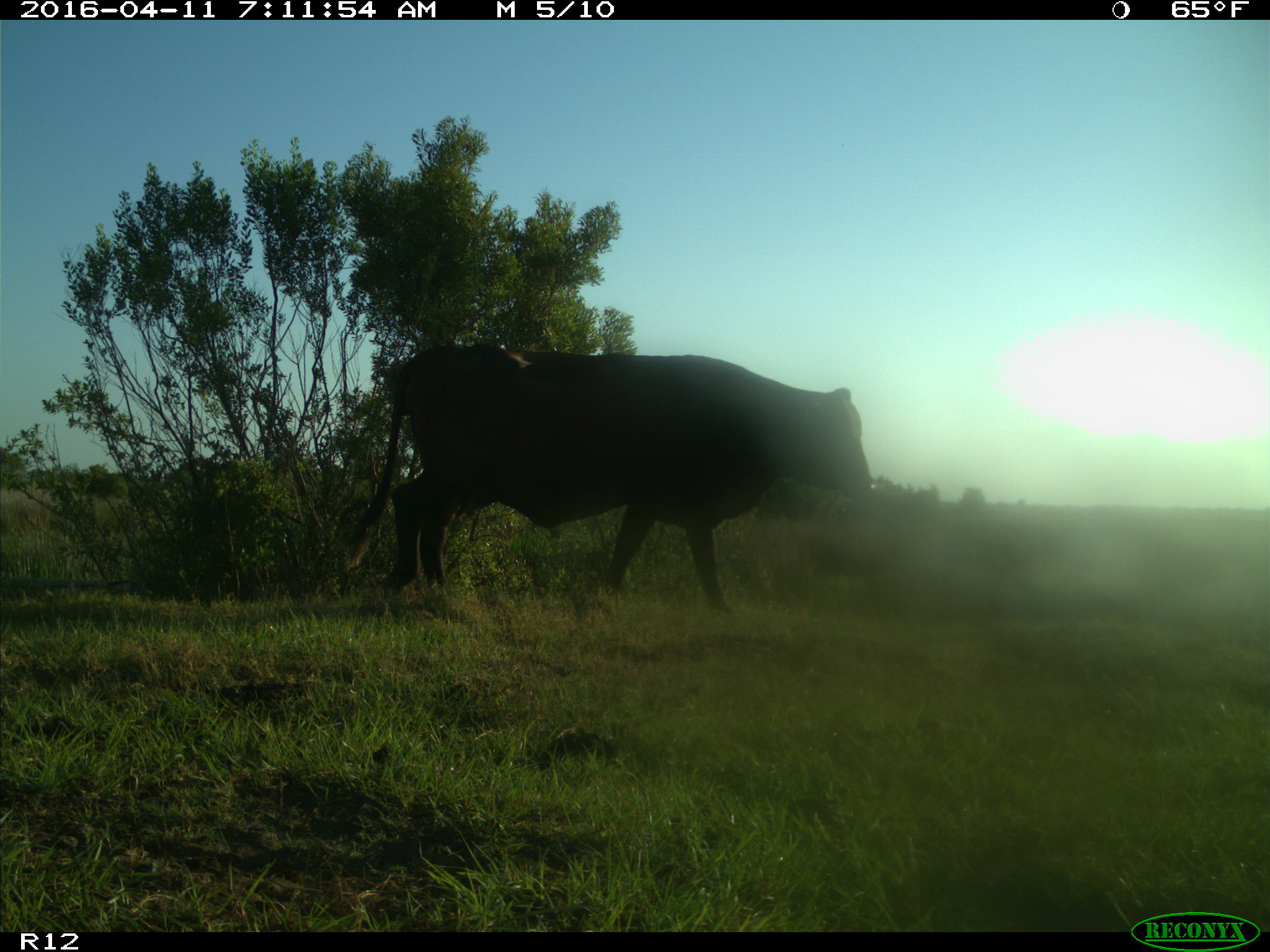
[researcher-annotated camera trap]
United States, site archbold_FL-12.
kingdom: Animalia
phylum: Chordata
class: Mammalia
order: Artiodactyla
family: Bovidae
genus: Bos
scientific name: Bos taurus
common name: domestic cow